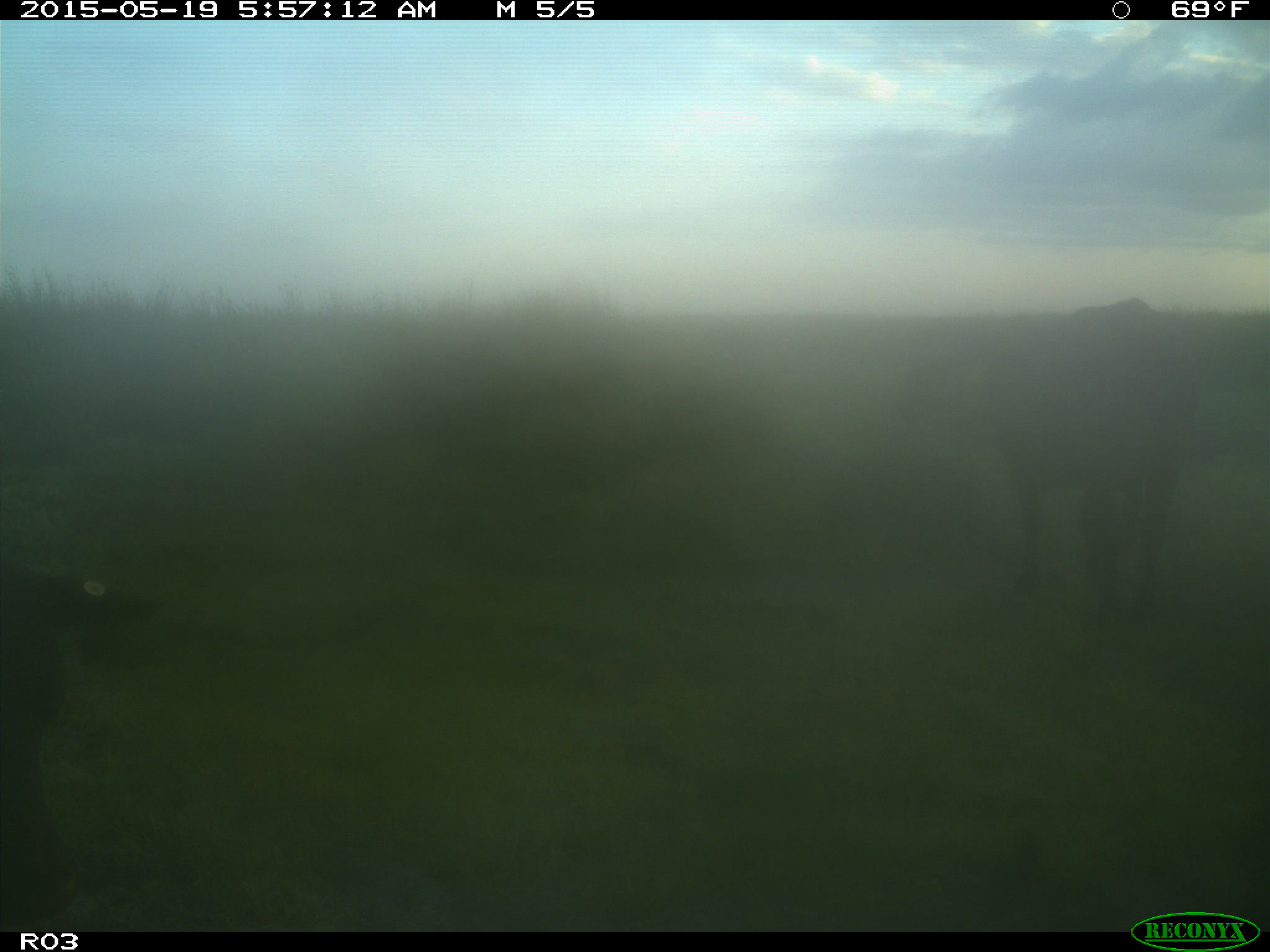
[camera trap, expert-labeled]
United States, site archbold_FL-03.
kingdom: Animalia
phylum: Chordata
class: Mammalia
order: Artiodactyla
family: Bovidae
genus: Bos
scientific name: Bos taurus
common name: domestic cow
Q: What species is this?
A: Bos taurus (domestic cow).